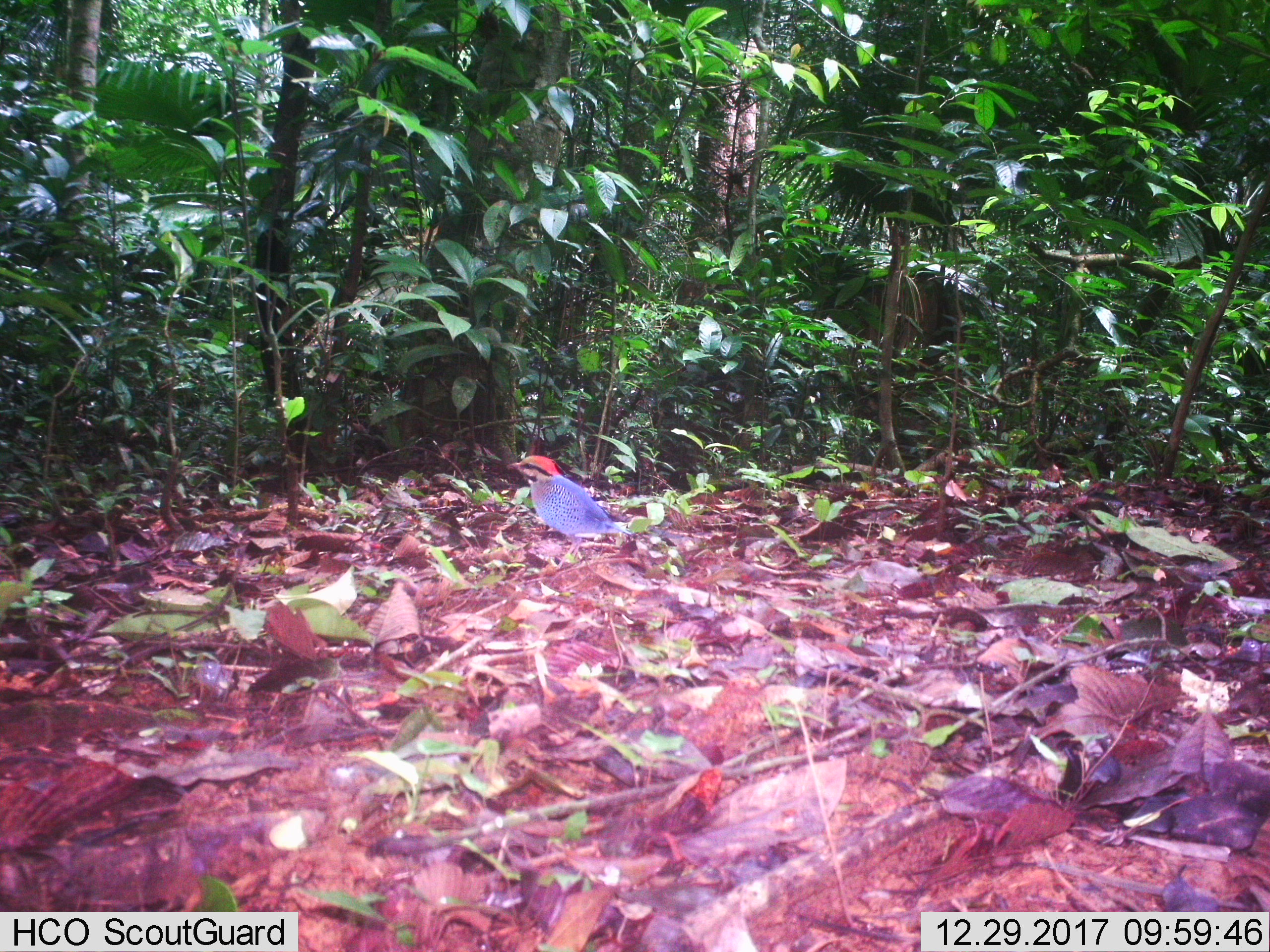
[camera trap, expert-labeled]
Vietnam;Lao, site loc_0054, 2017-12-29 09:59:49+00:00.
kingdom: Animalia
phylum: Chordata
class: Aves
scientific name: Aves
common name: bird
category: unidentified bird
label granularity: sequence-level